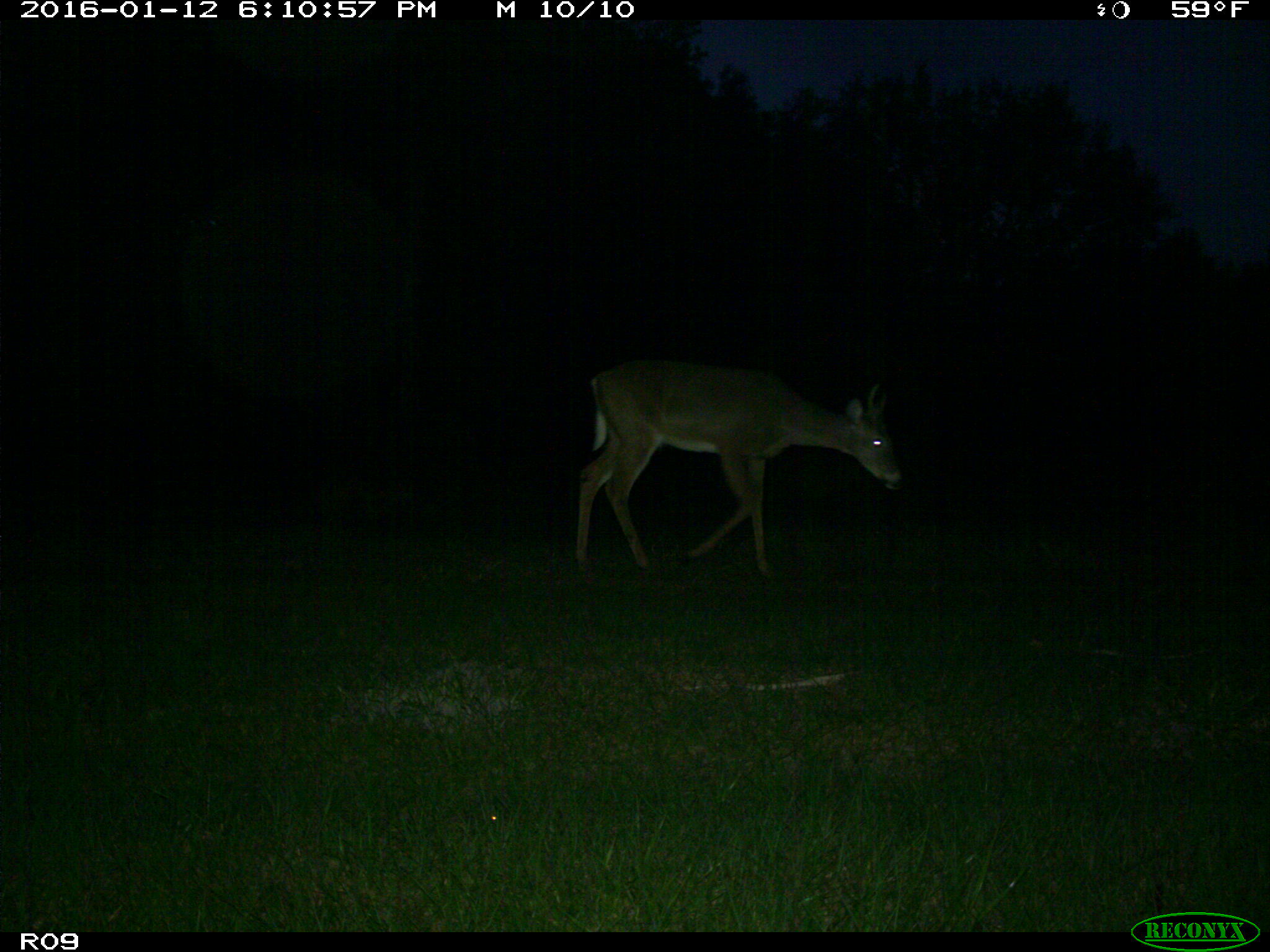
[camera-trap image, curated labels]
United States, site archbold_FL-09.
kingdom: Animalia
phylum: Chordata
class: Mammalia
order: Artiodactyla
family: Cervidae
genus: Odocoileus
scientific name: Odocoileus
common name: deer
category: unidentified deer